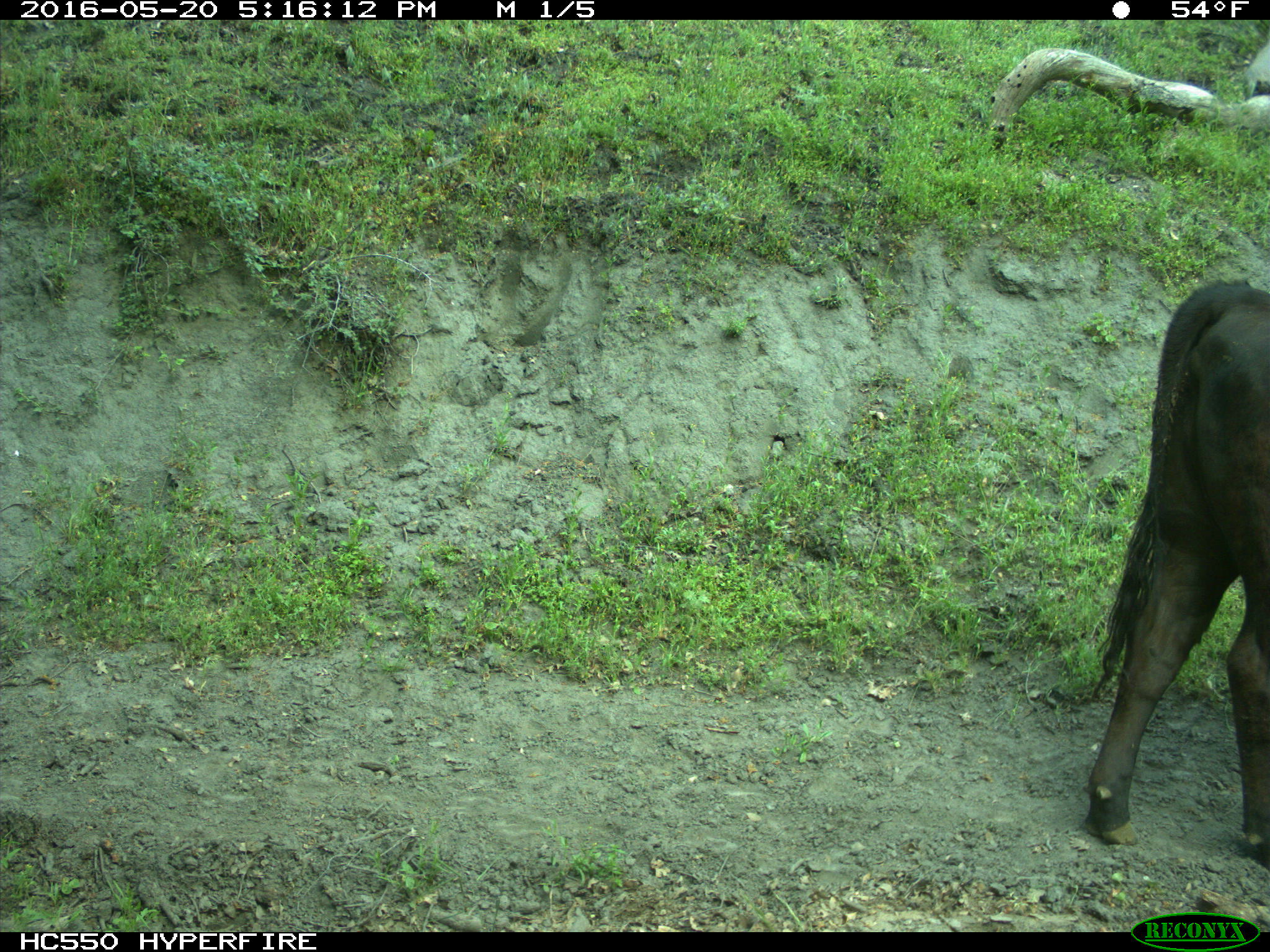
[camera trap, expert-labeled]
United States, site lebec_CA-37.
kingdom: Animalia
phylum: Chordata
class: Mammalia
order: Artiodactyla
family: Bovidae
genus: Bos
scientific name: Bos taurus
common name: domestic cow